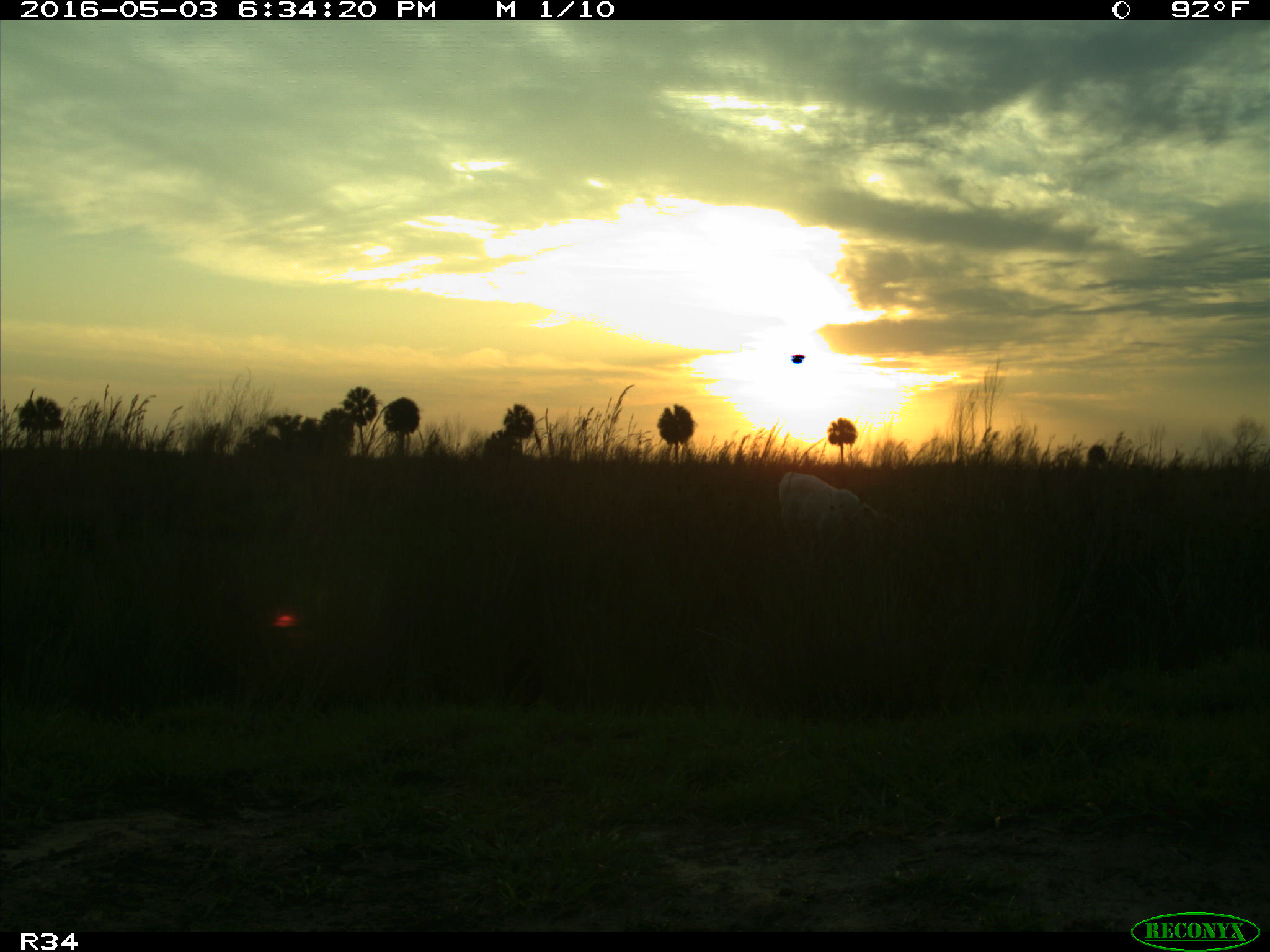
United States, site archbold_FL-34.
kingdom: Animalia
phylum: Chordata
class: Mammalia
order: Artiodactyla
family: Bovidae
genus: Bos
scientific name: Bos taurus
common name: domestic cow